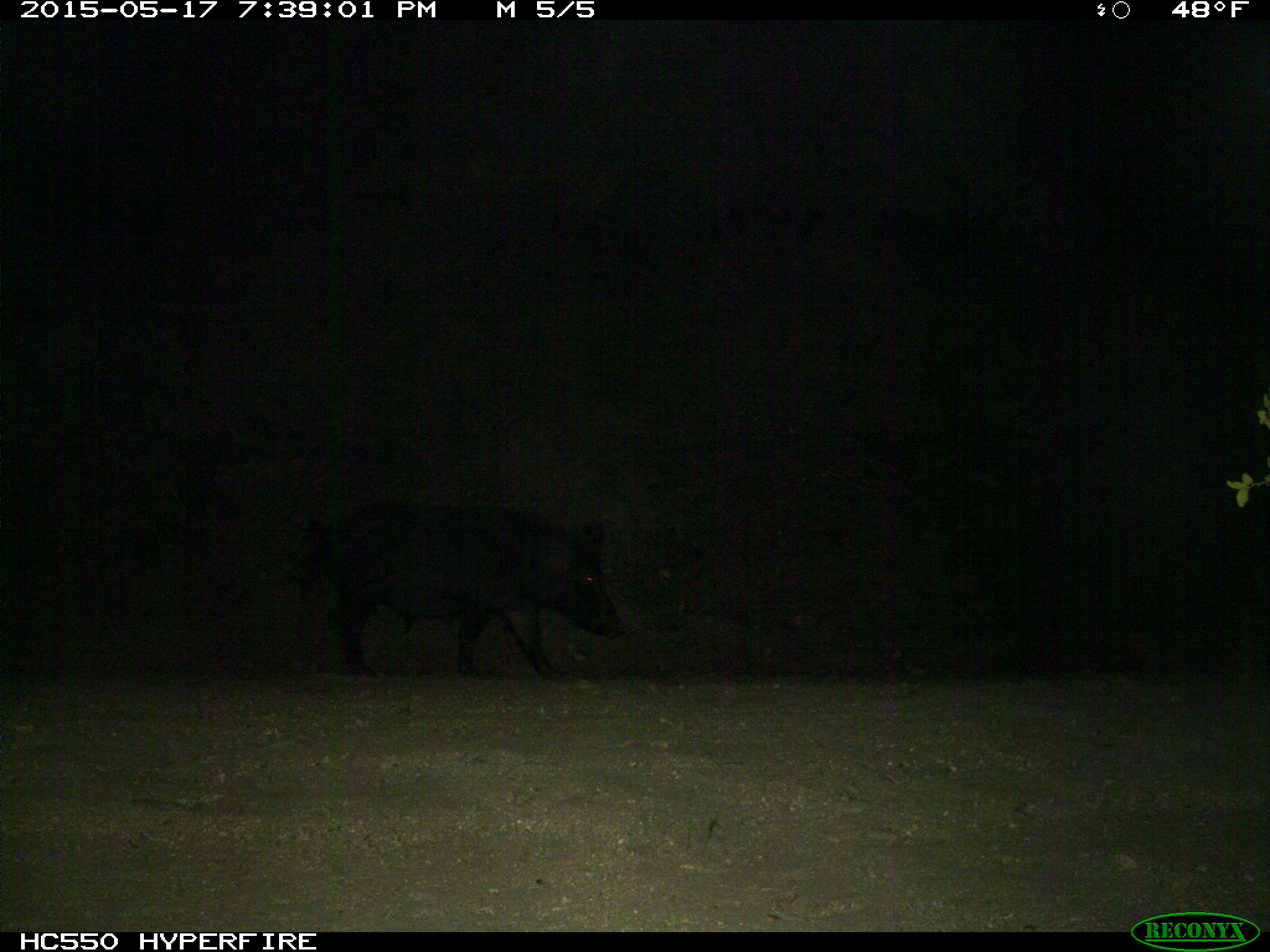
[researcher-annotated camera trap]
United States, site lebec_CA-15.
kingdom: Animalia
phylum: Chordata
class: Mammalia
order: Artiodactyla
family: Suidae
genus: Sus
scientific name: Sus scrofa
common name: wild boar